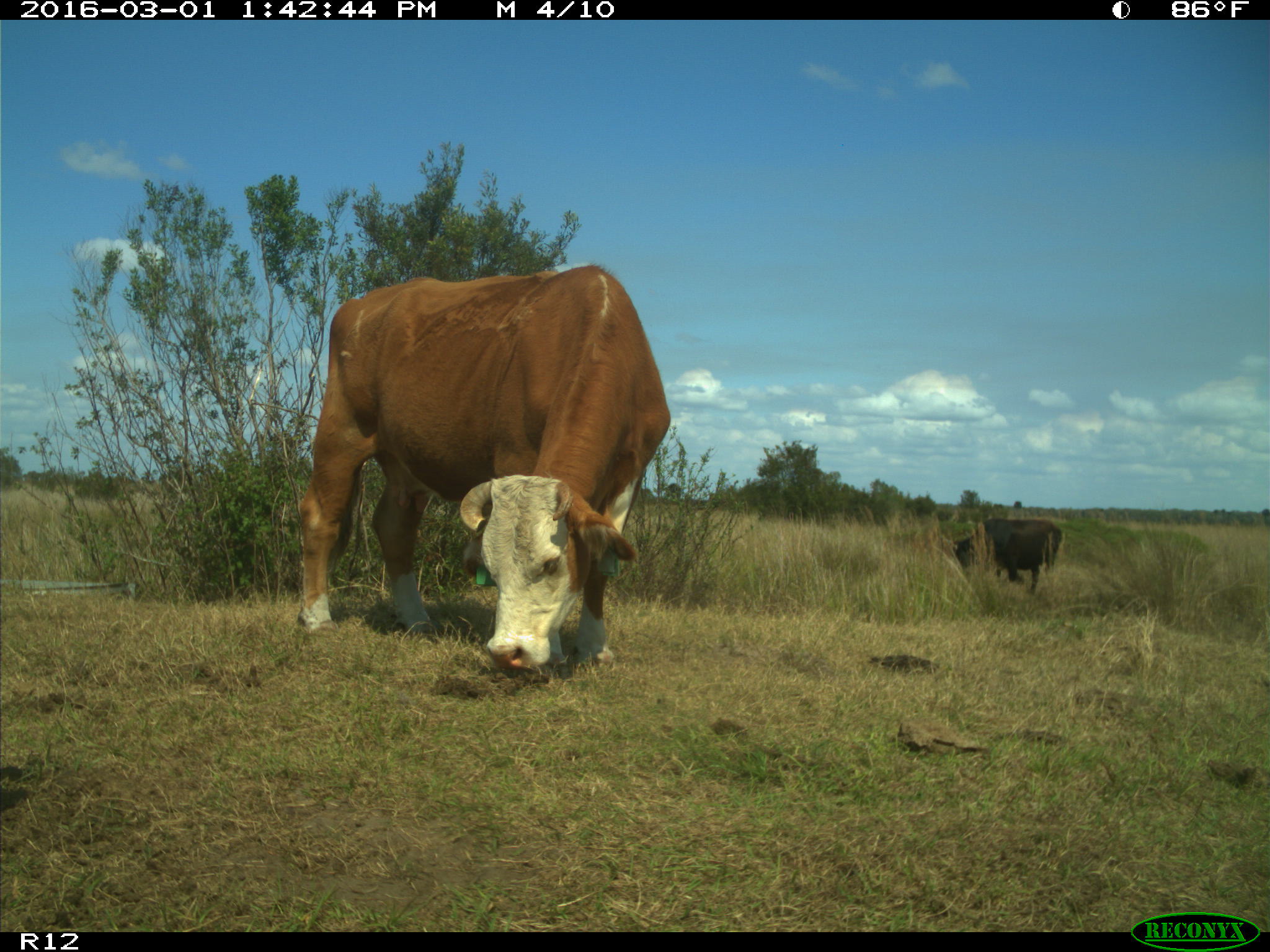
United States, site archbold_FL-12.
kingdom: Animalia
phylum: Chordata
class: Mammalia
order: Artiodactyla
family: Bovidae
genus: Bos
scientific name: Bos taurus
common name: domestic cow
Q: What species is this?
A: Bos taurus (domestic cow).